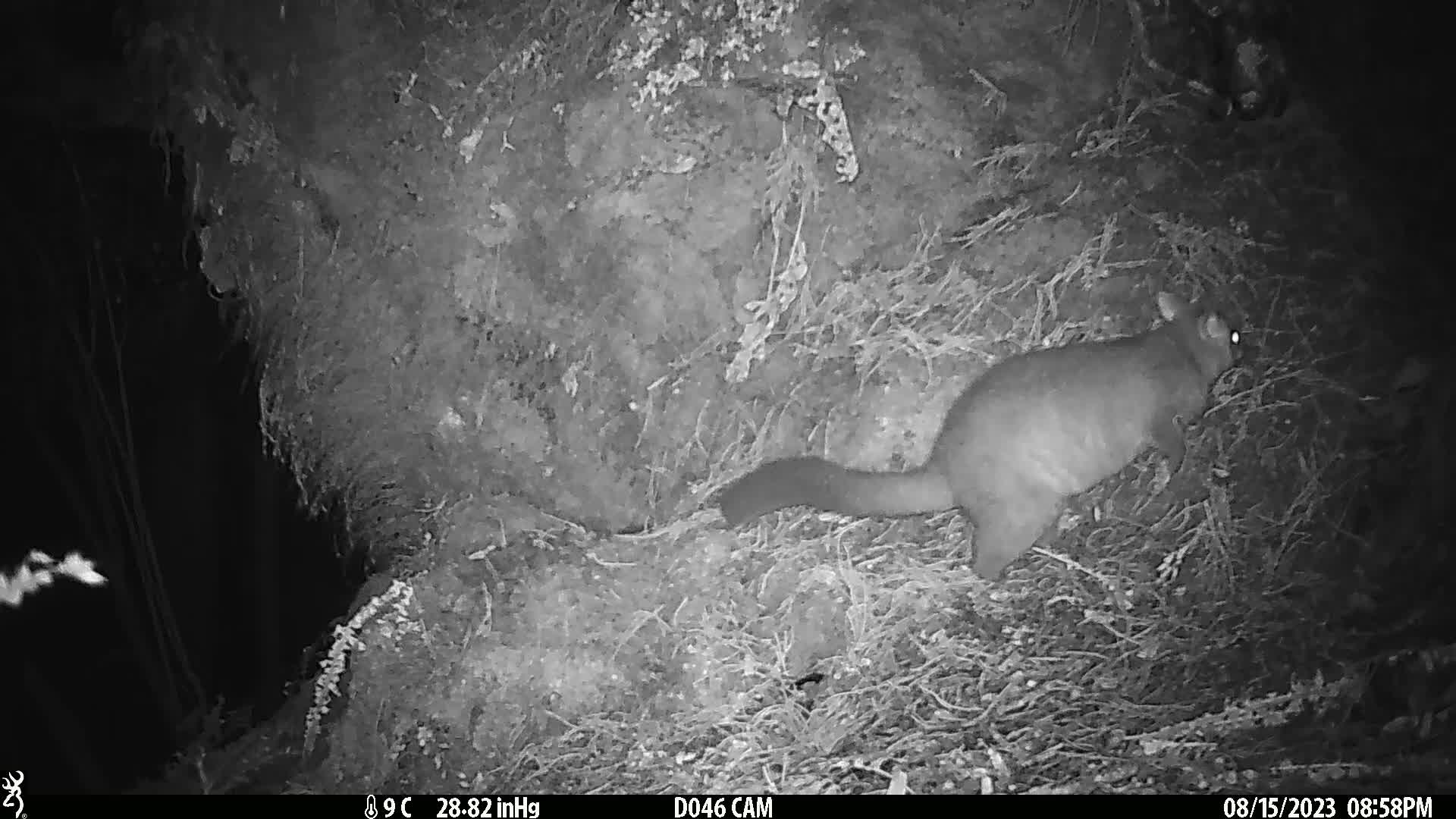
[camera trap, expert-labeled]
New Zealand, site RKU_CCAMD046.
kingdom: Animalia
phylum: Chordata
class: Mammalia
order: Diprotodontia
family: Phalangeridae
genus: Trichosurus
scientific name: Trichosurus vulpecula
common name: common brushtail possum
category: possum